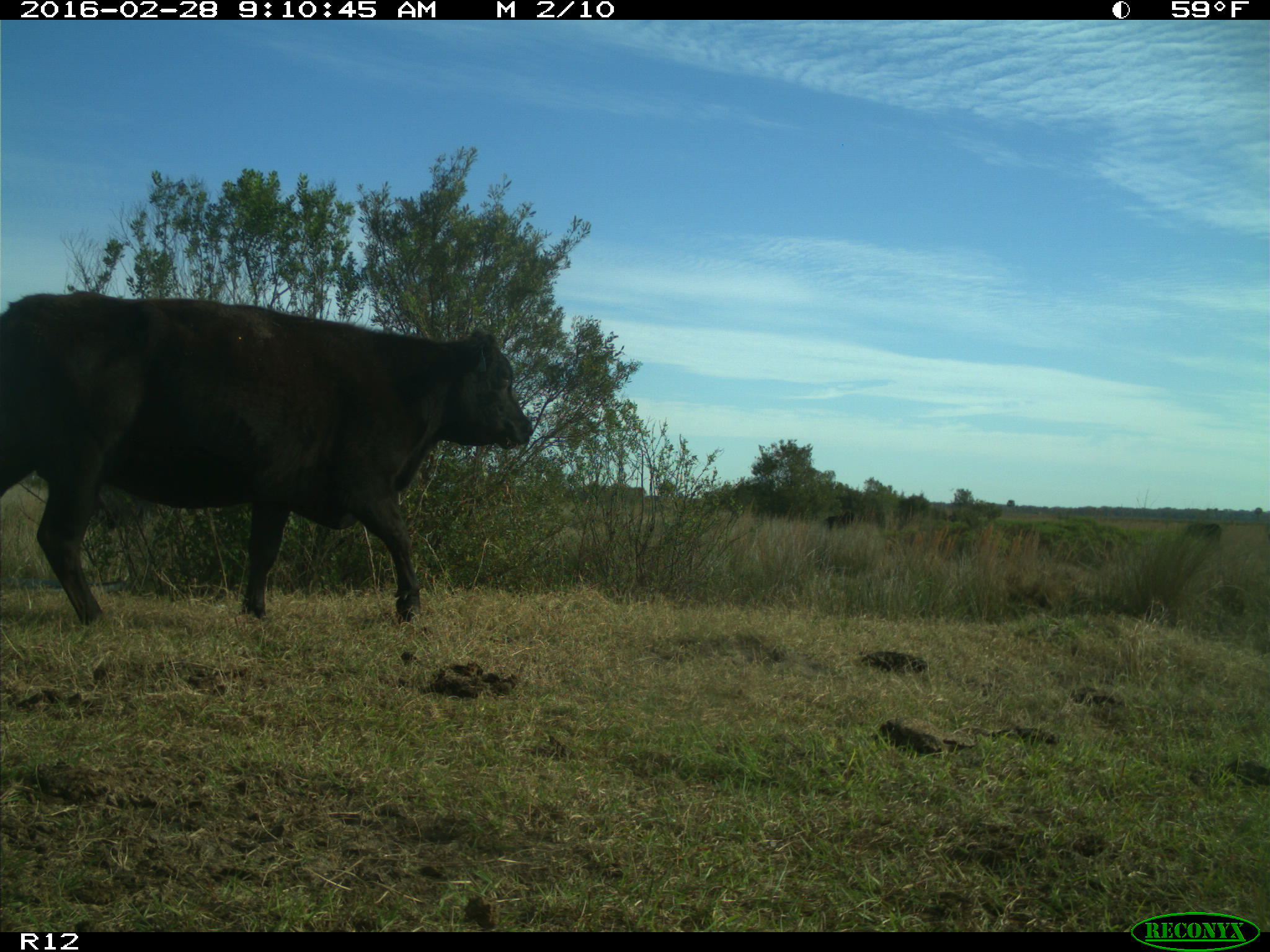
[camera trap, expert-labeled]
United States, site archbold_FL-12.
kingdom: Animalia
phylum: Chordata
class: Mammalia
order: Artiodactyla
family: Bovidae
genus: Bos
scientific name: Bos taurus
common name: domestic cow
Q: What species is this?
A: Bos taurus (domestic cow).